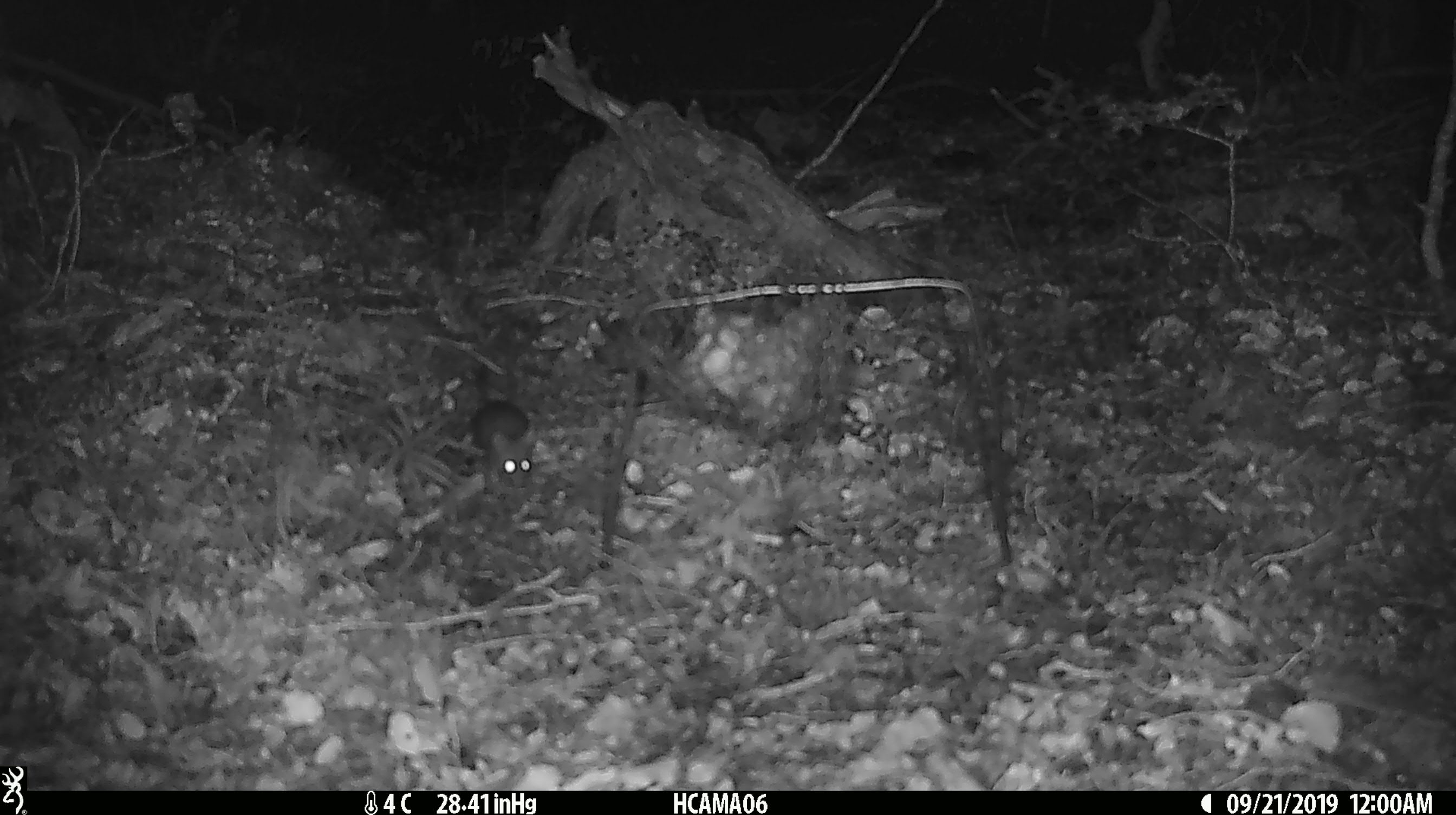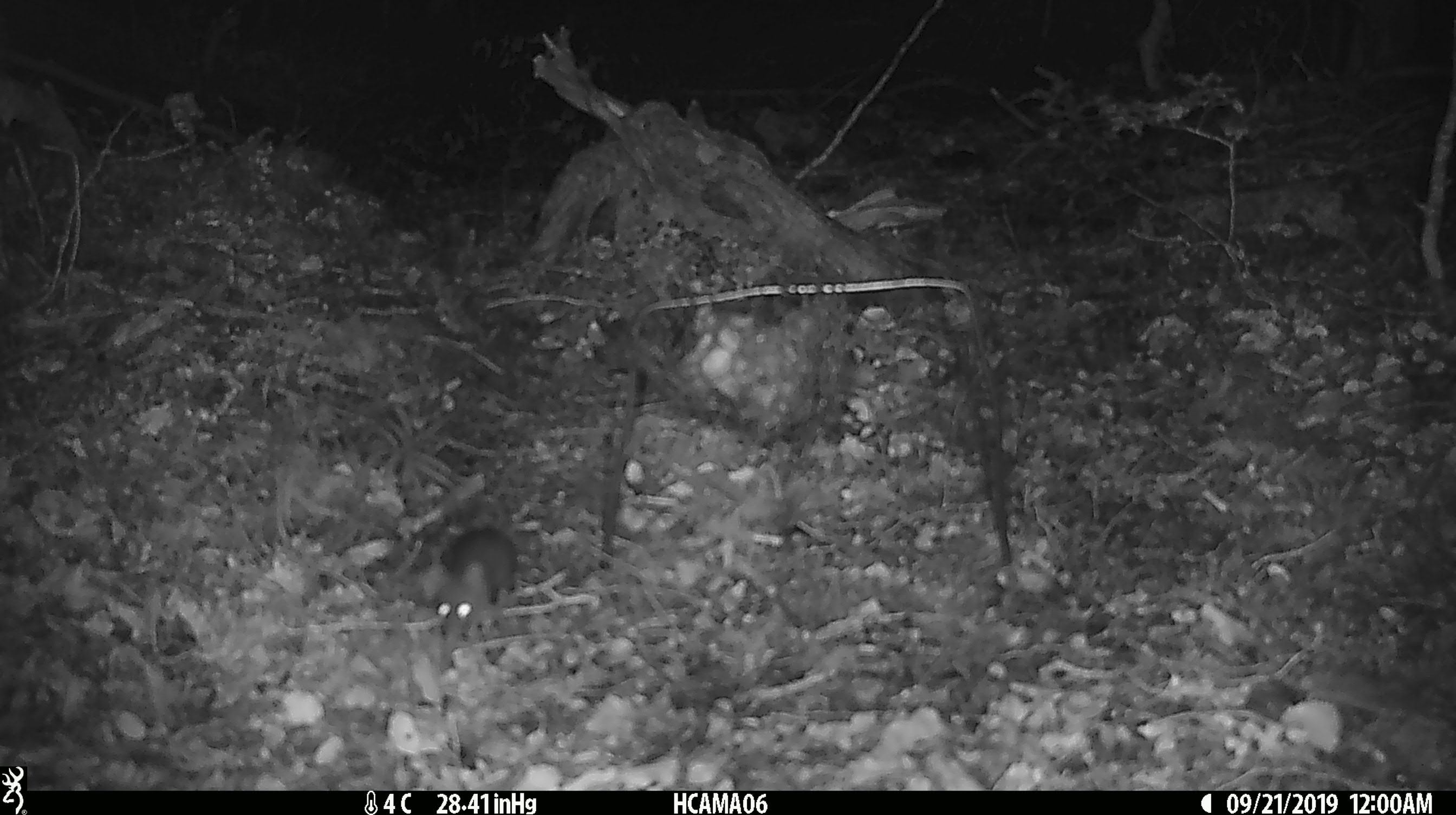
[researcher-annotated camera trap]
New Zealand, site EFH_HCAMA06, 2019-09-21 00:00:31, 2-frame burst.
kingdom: Animalia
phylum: Chordata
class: Mammalia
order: Rodentia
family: Muridae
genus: Mus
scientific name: Mus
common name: mouse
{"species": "mouse (Mus)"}